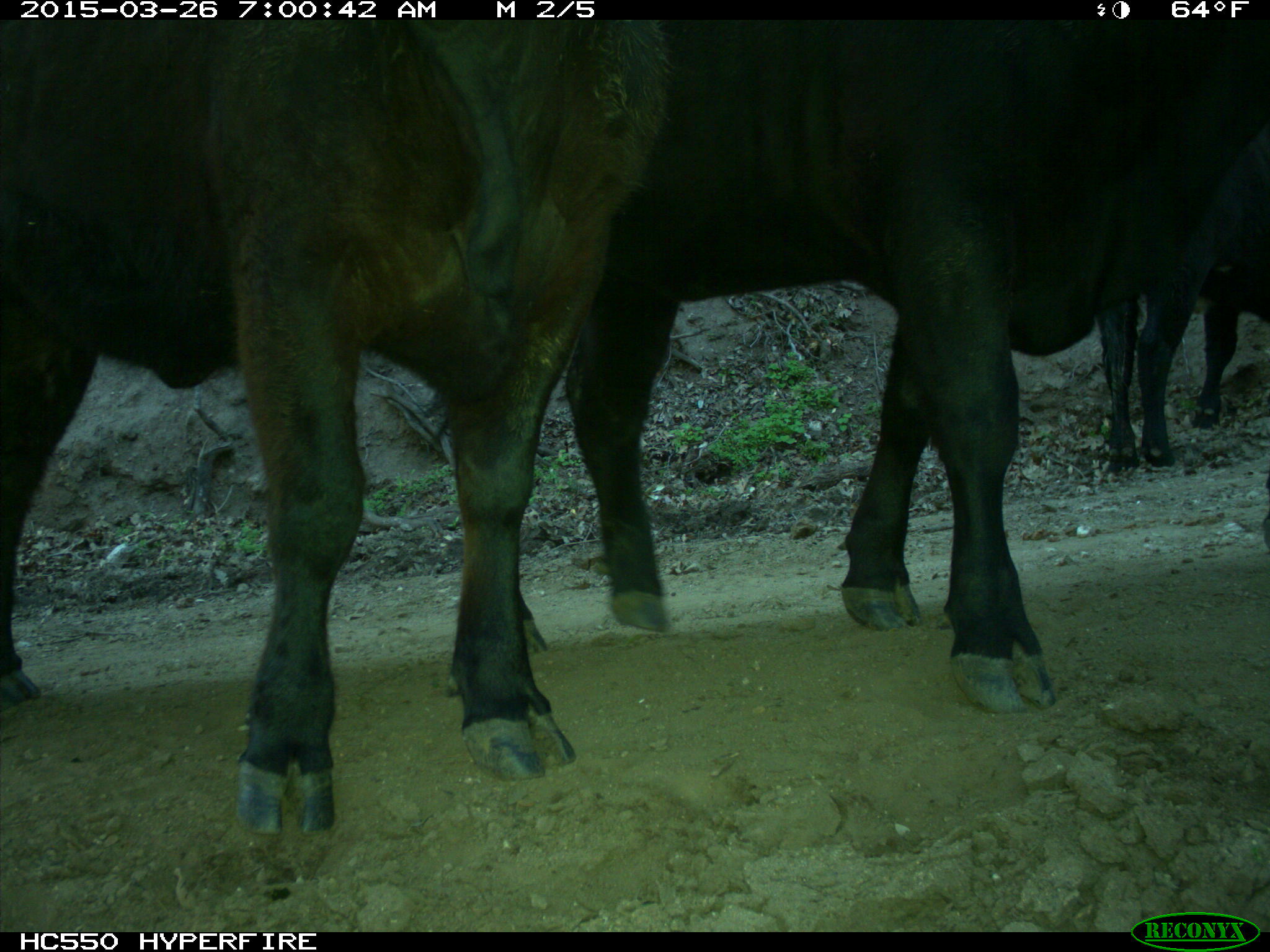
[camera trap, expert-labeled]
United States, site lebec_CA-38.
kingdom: Animalia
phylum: Chordata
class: Mammalia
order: Artiodactyla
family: Bovidae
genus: Bos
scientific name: Bos taurus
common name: domestic cow